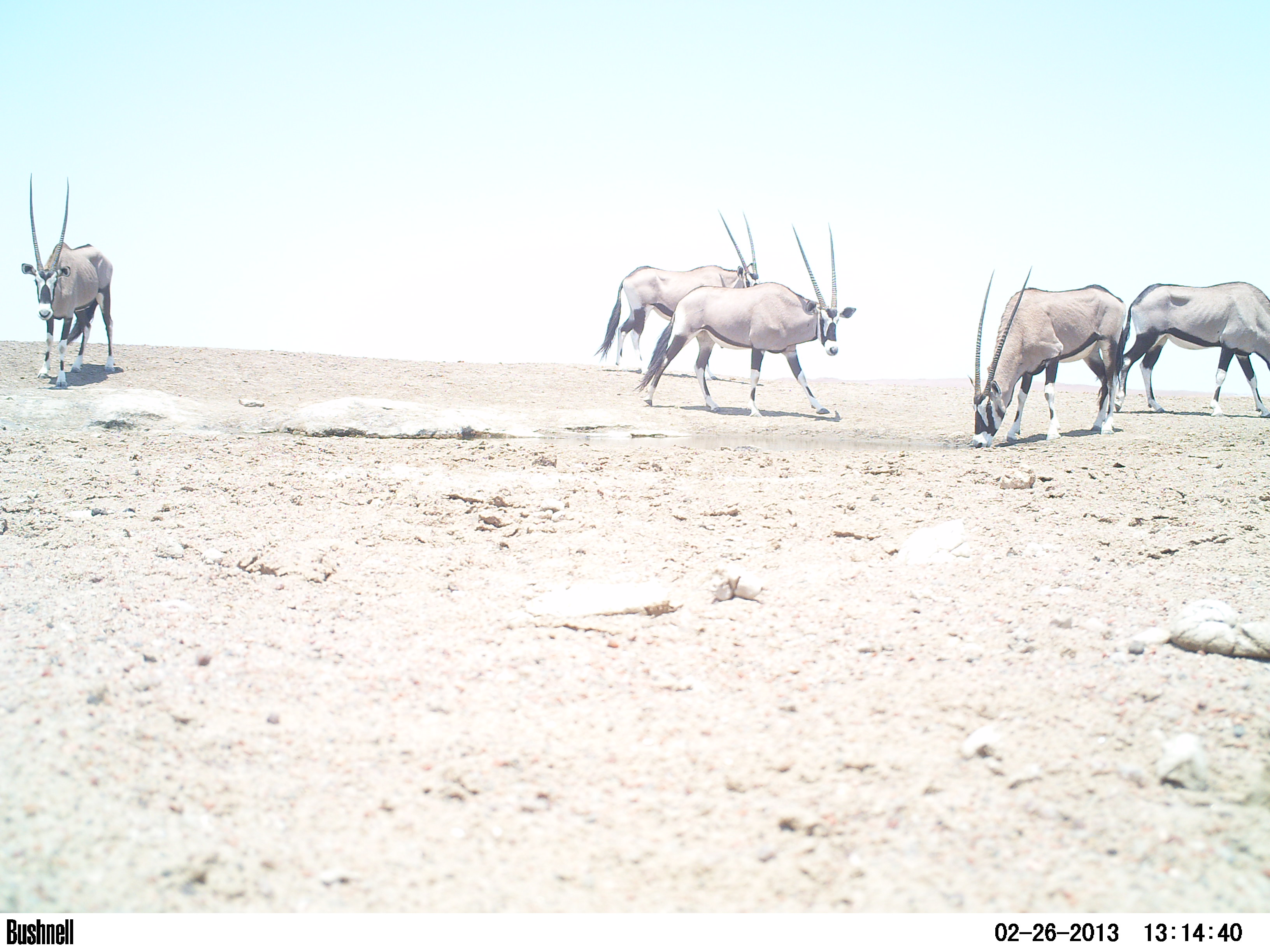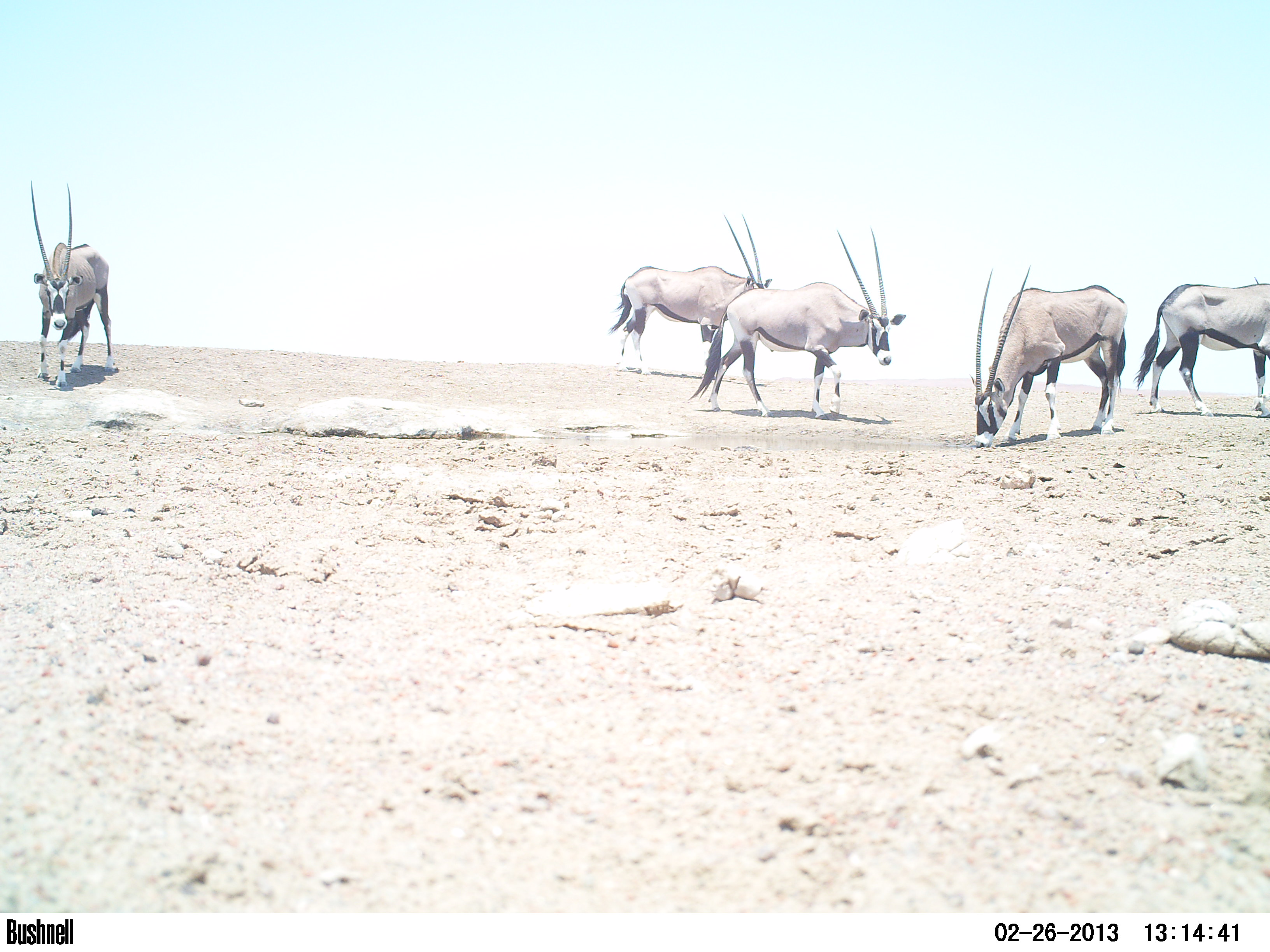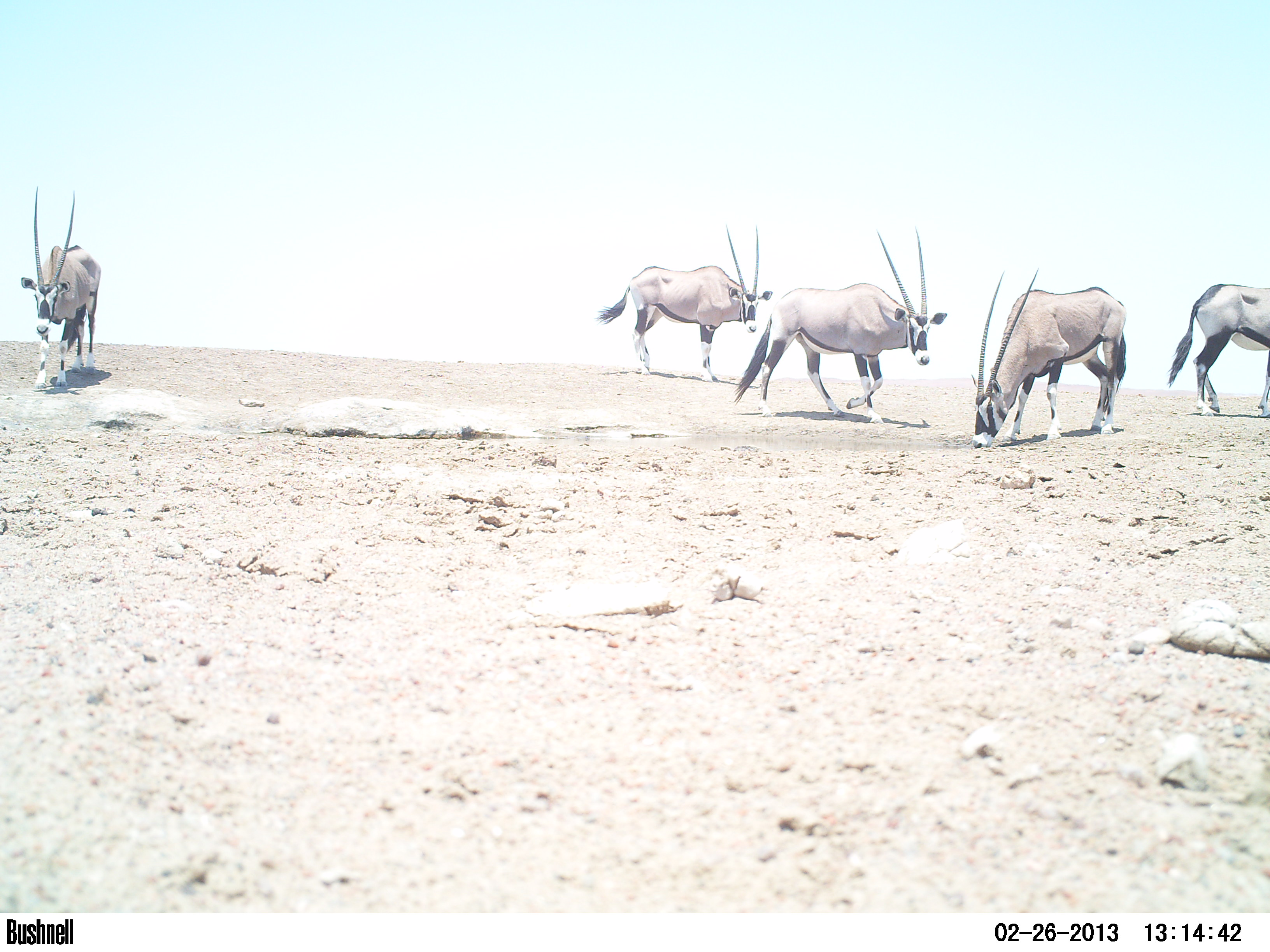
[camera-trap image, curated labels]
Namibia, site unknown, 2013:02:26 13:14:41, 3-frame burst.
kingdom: Animalia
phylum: Chordata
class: Mammalia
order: Artiodactyla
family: Bovidae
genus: Oryx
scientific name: Oryx gazella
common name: gemsbok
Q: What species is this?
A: Oryx gazella (gemsbok).